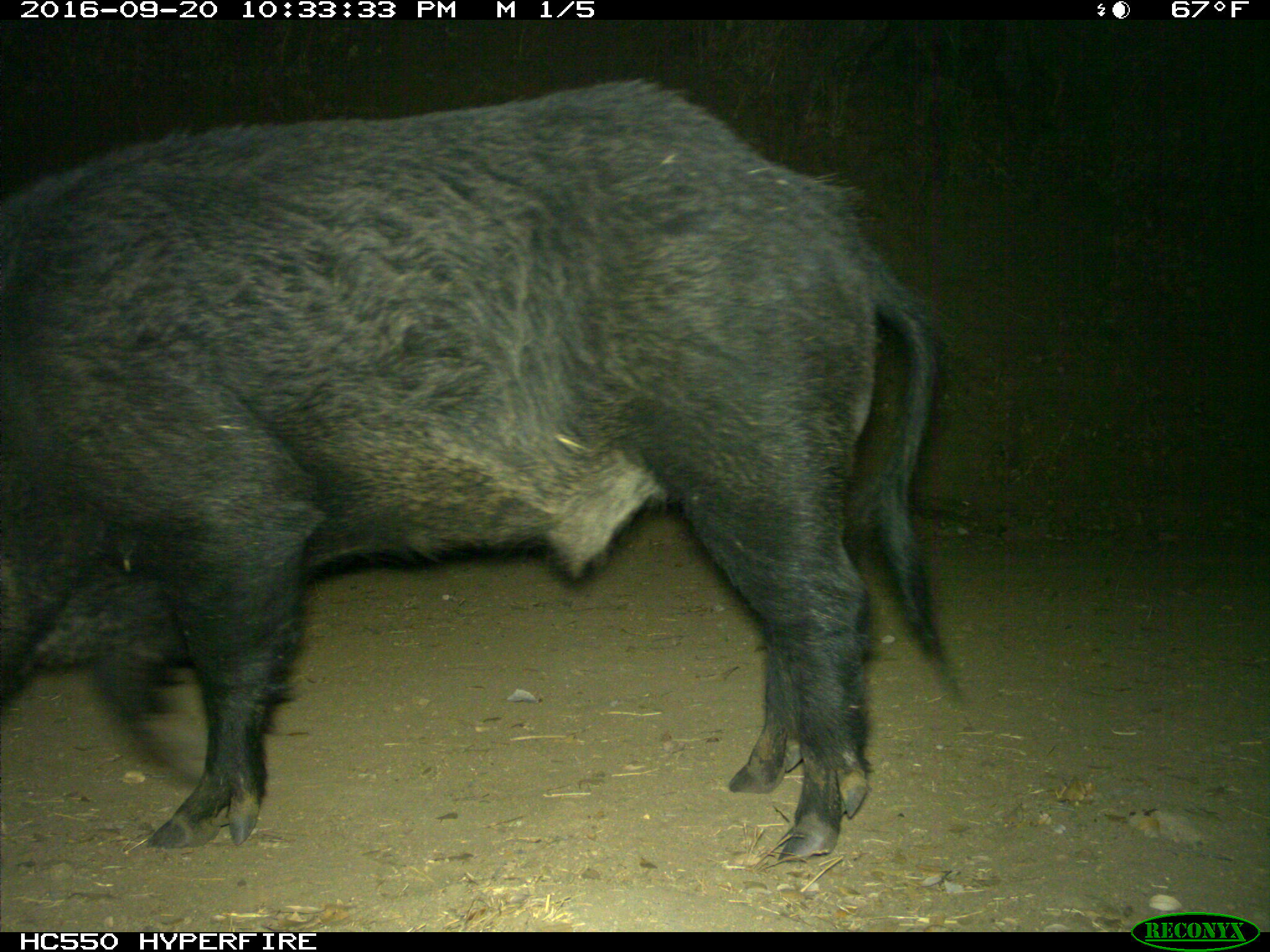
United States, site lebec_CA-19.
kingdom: Animalia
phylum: Chordata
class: Mammalia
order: Artiodactyla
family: Suidae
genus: Sus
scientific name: Sus scrofa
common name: wild boar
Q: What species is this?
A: Sus scrofa (wild boar).